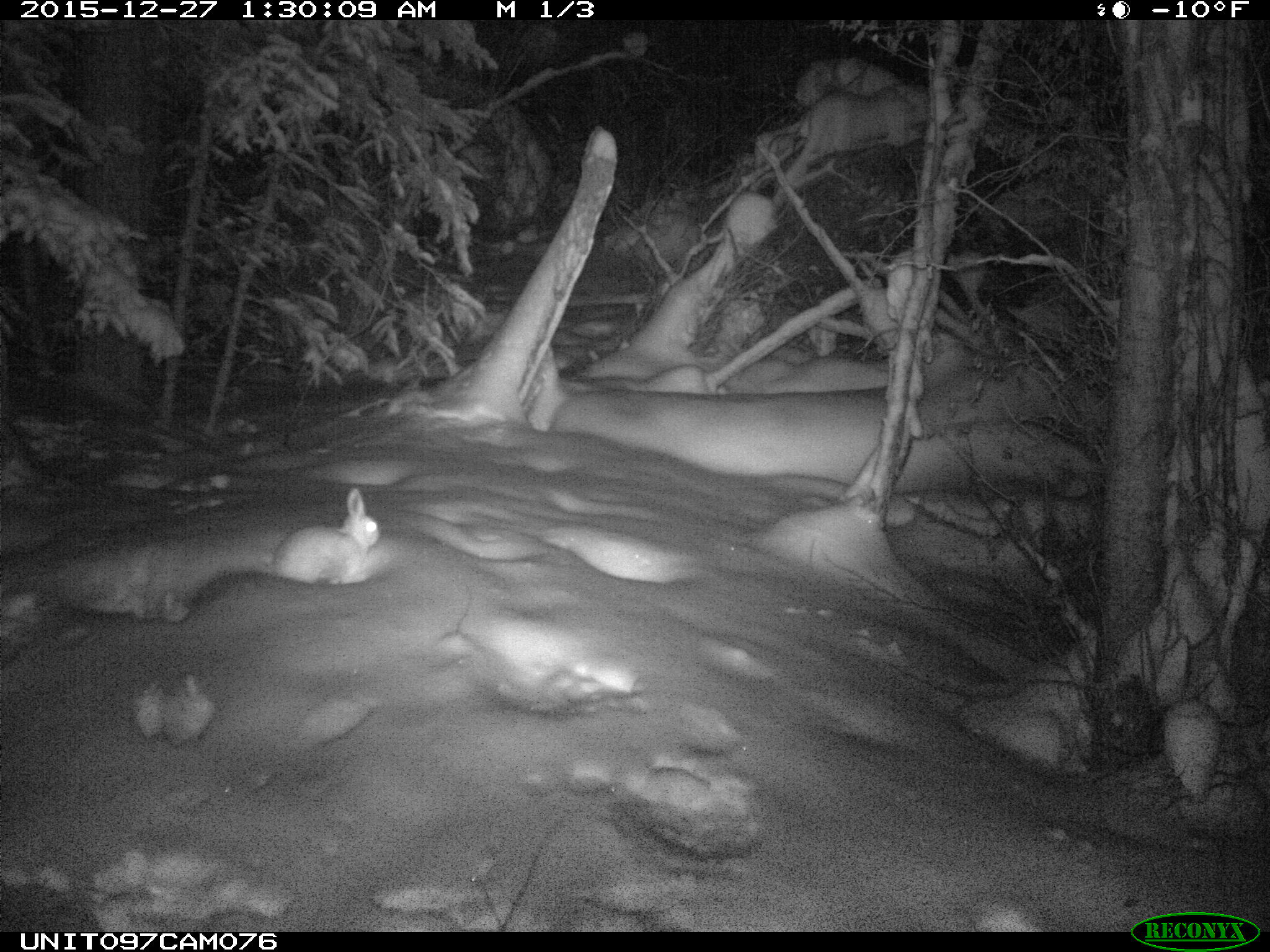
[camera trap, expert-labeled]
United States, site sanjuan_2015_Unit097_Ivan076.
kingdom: Animalia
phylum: Chordata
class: Mammalia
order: Lagomorpha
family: Leporidae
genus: Lepus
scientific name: Lepus americanus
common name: snowshoe hare